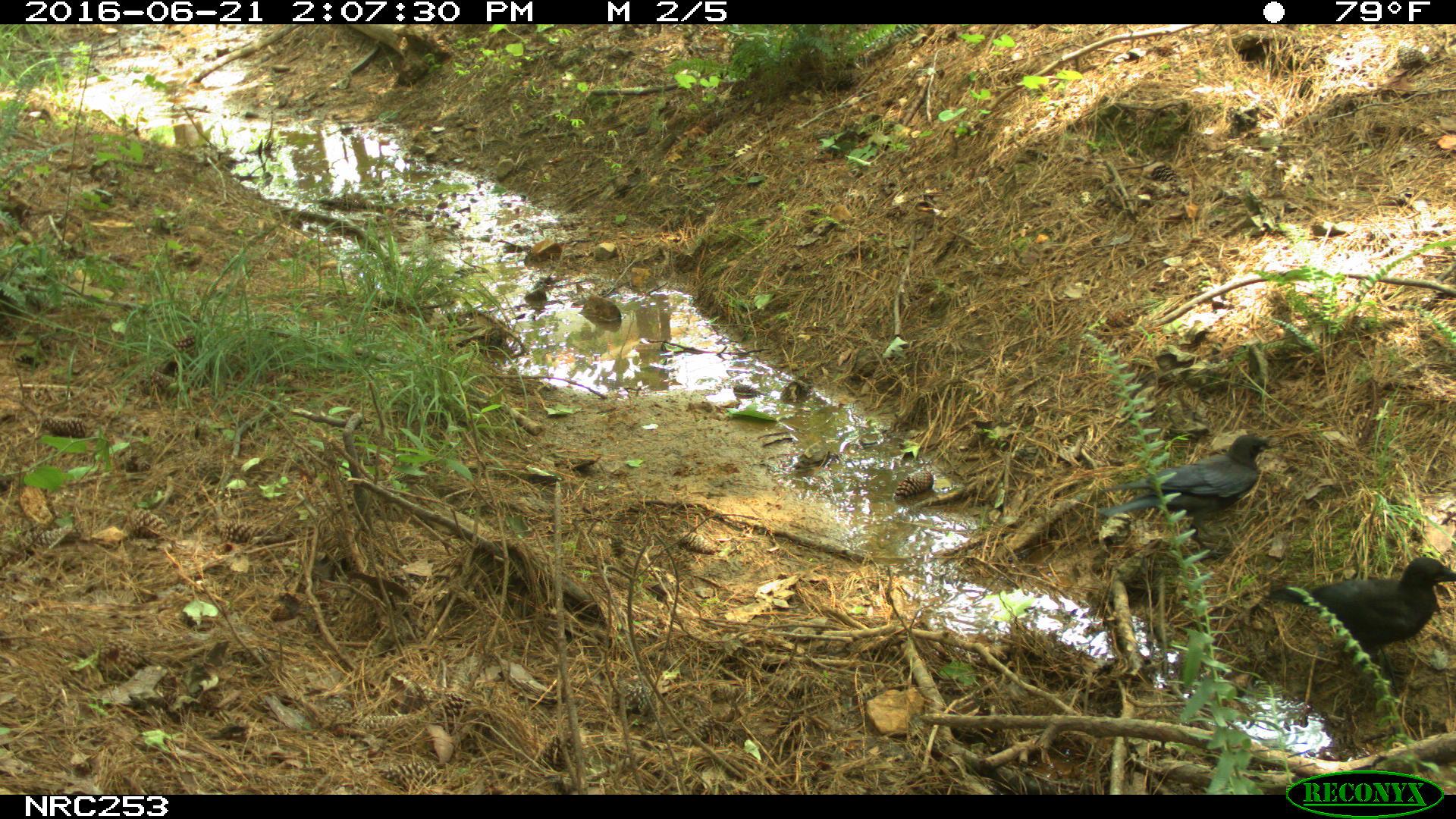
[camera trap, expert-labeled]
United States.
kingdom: Animalia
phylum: Chordata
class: Aves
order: Passeriformes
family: Corvidae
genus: Corvus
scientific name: Corvus brachyrhynchos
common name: american crow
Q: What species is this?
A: American Crow (Corvus brachyrhynchos).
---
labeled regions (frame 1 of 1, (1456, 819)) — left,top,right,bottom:
American Crow: 1278,546,1452,645; 1139,437,1271,533